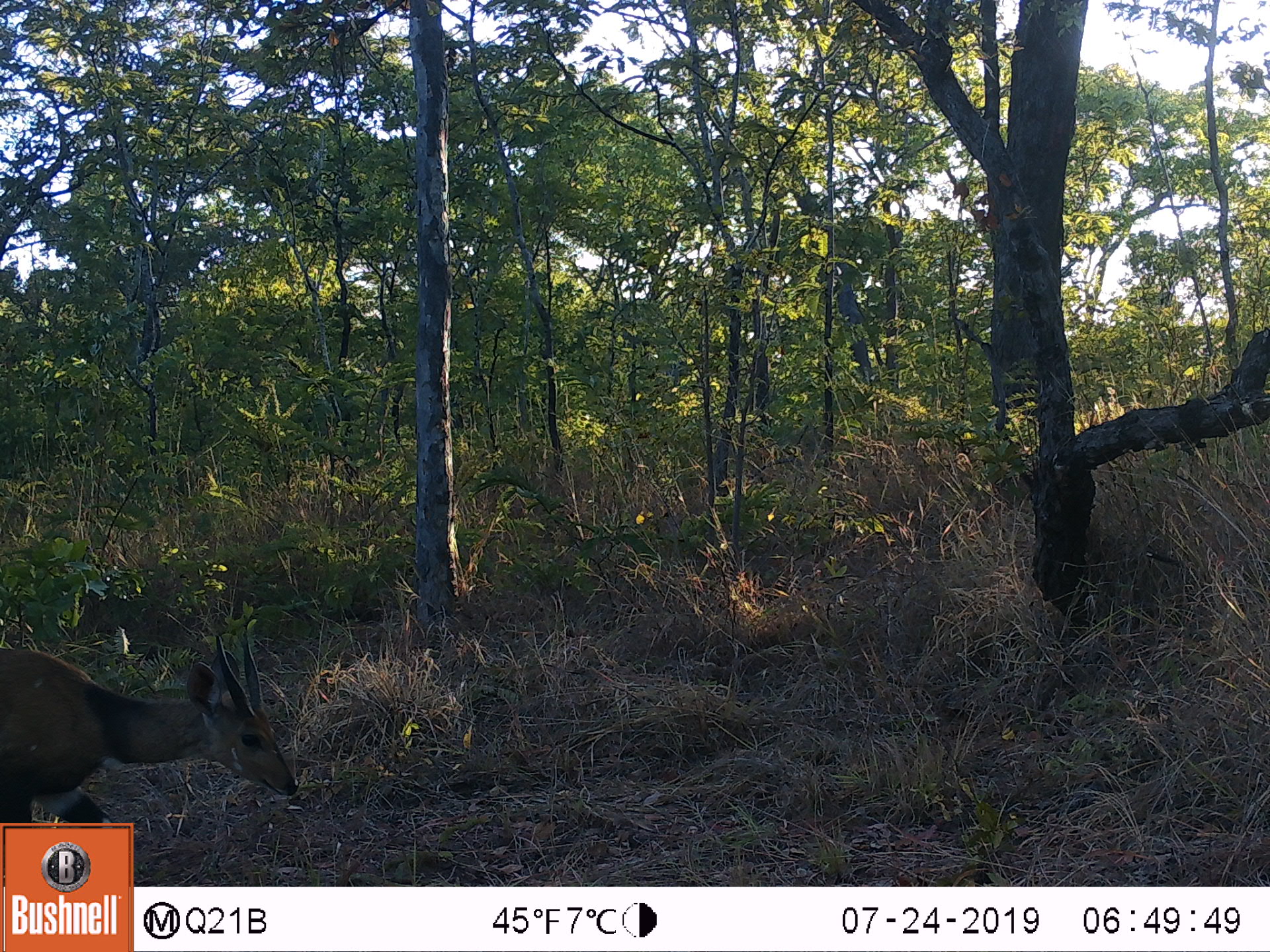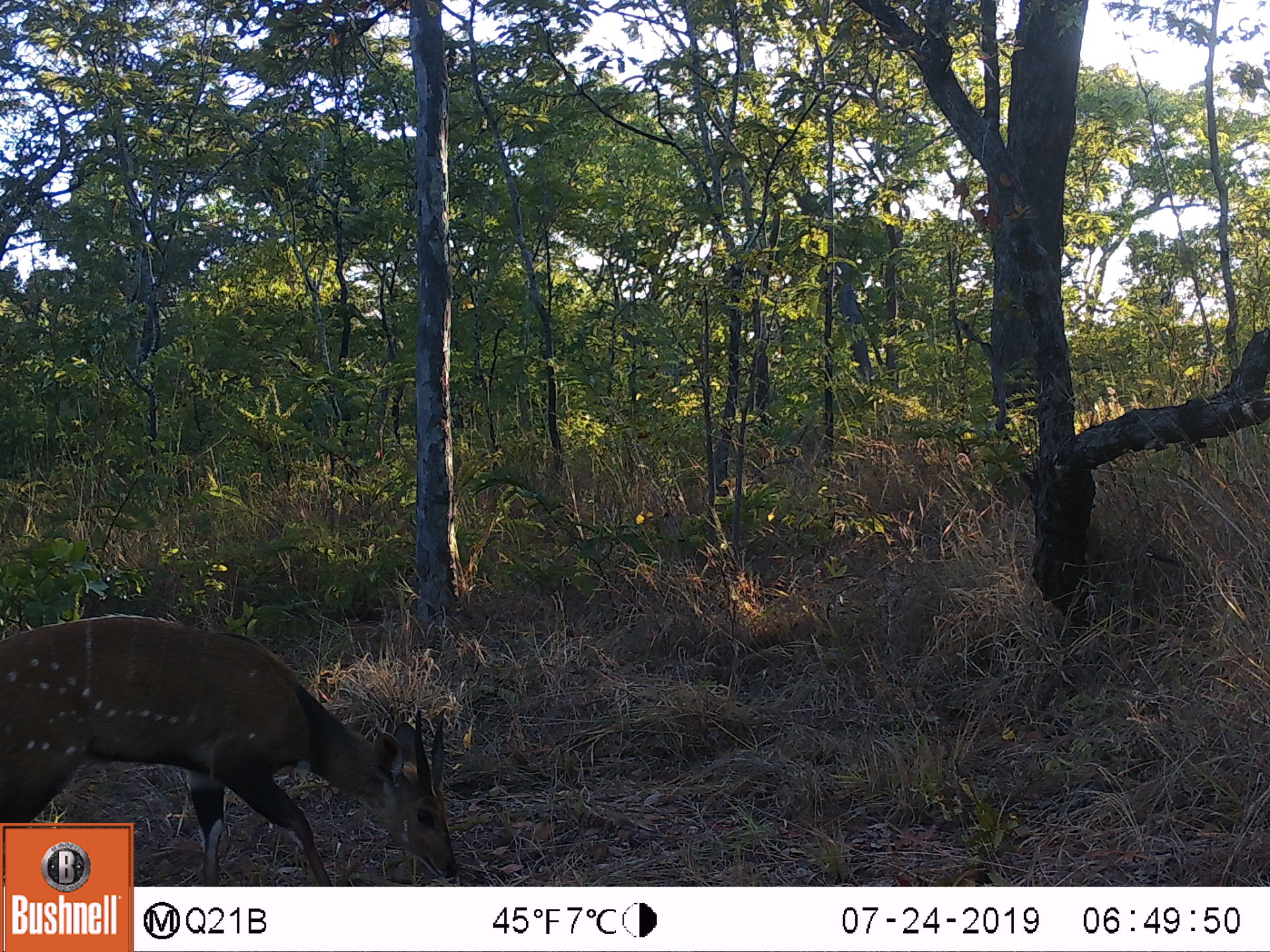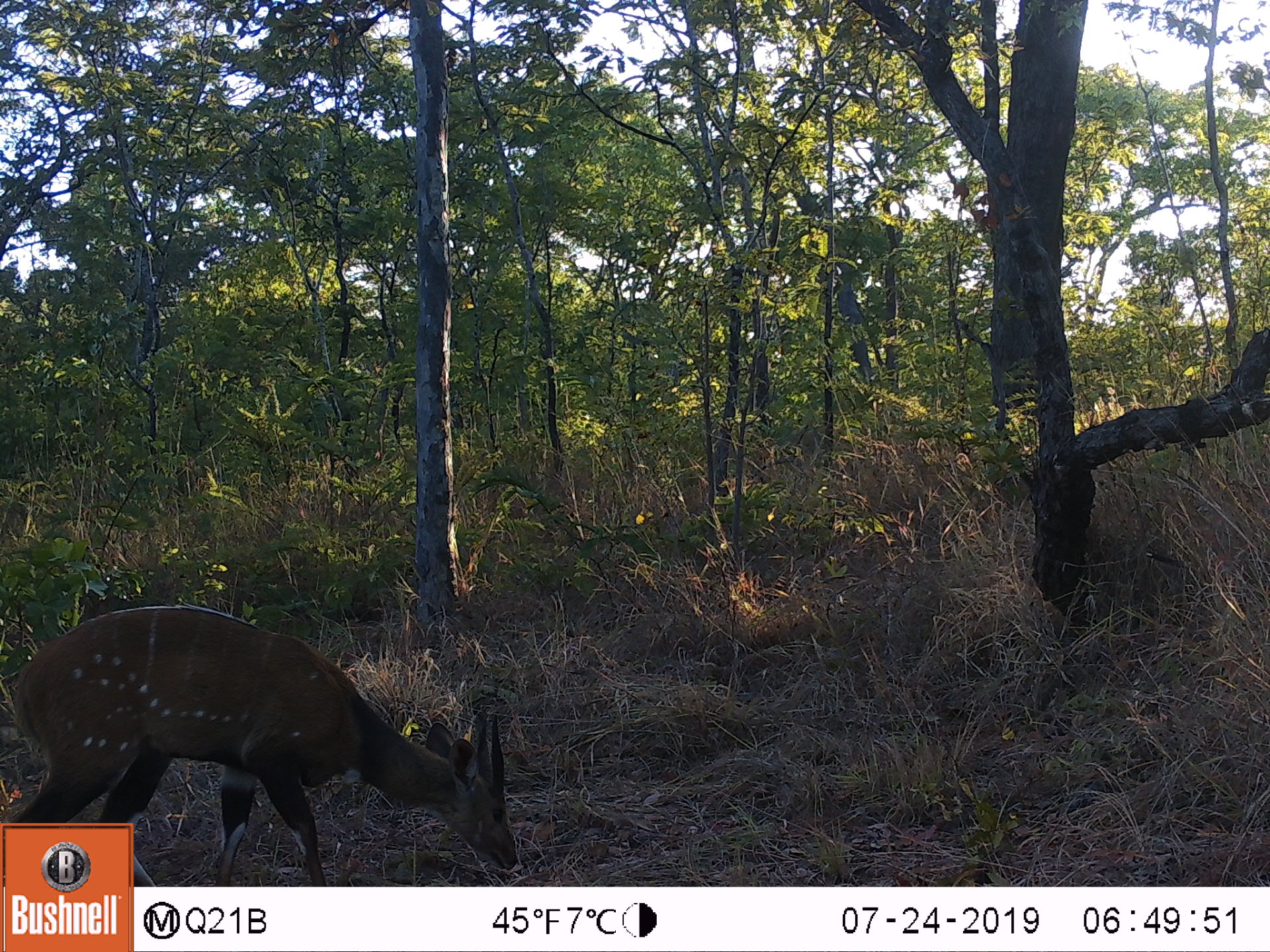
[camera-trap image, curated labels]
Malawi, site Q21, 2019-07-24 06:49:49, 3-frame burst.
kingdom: Animalia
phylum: Chordata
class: Mammalia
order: Artiodactyla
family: Bovidae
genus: Tragelaphus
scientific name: Tragelaphus sylvaticus sylvaticus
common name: cape bushbuck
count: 1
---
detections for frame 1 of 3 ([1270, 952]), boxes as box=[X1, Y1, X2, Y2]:
cape bushbuck: box=[3, 607, 303, 815]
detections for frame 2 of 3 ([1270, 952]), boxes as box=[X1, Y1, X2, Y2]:
cape bushbuck: box=[0, 617, 457, 814]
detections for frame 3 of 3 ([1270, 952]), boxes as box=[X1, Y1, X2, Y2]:
cape bushbuck: box=[2, 599, 511, 815]